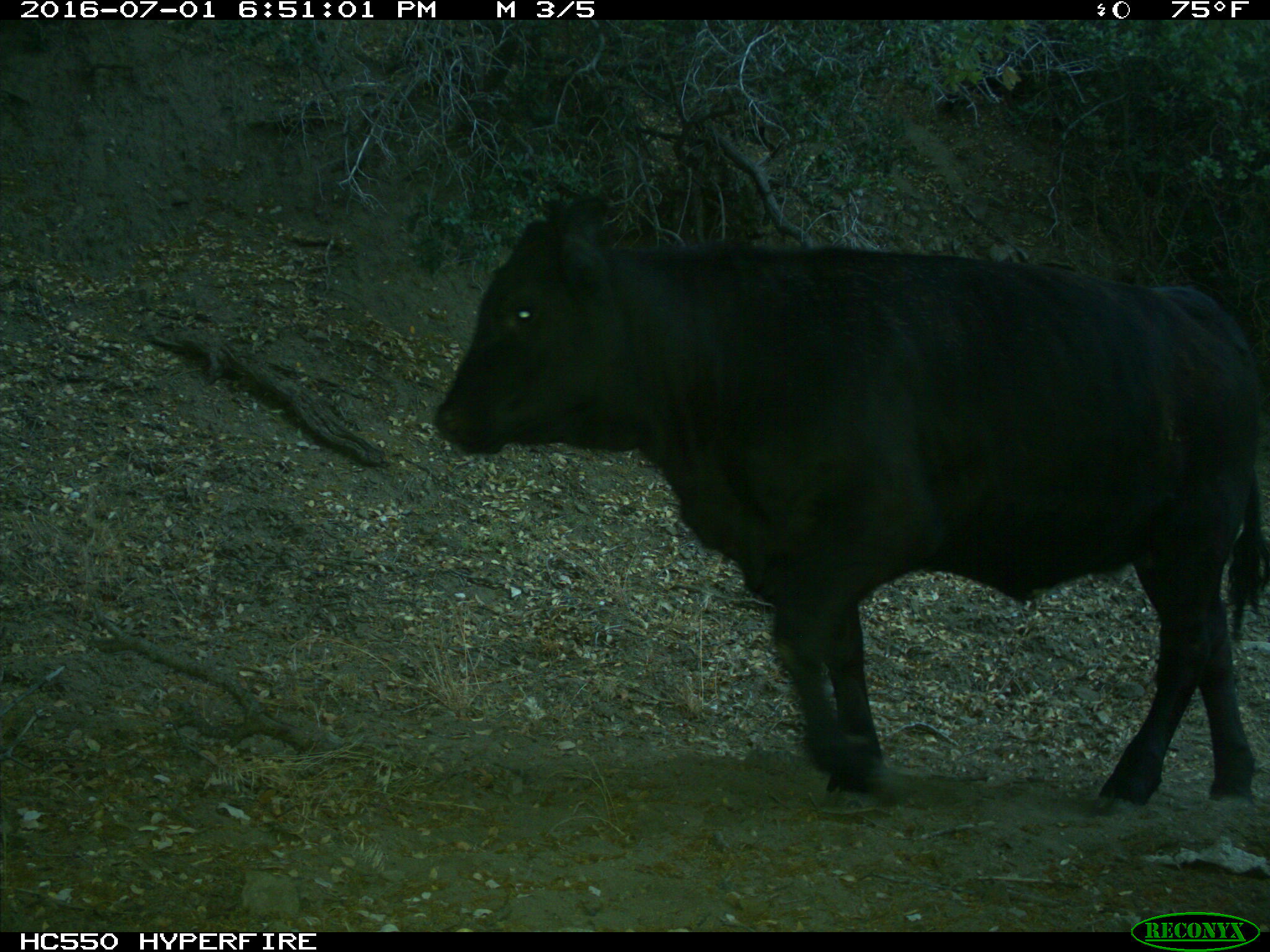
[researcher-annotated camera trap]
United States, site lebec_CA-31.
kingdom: Animalia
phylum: Chordata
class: Mammalia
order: Artiodactyla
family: Bovidae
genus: Bos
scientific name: Bos taurus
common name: domestic cow